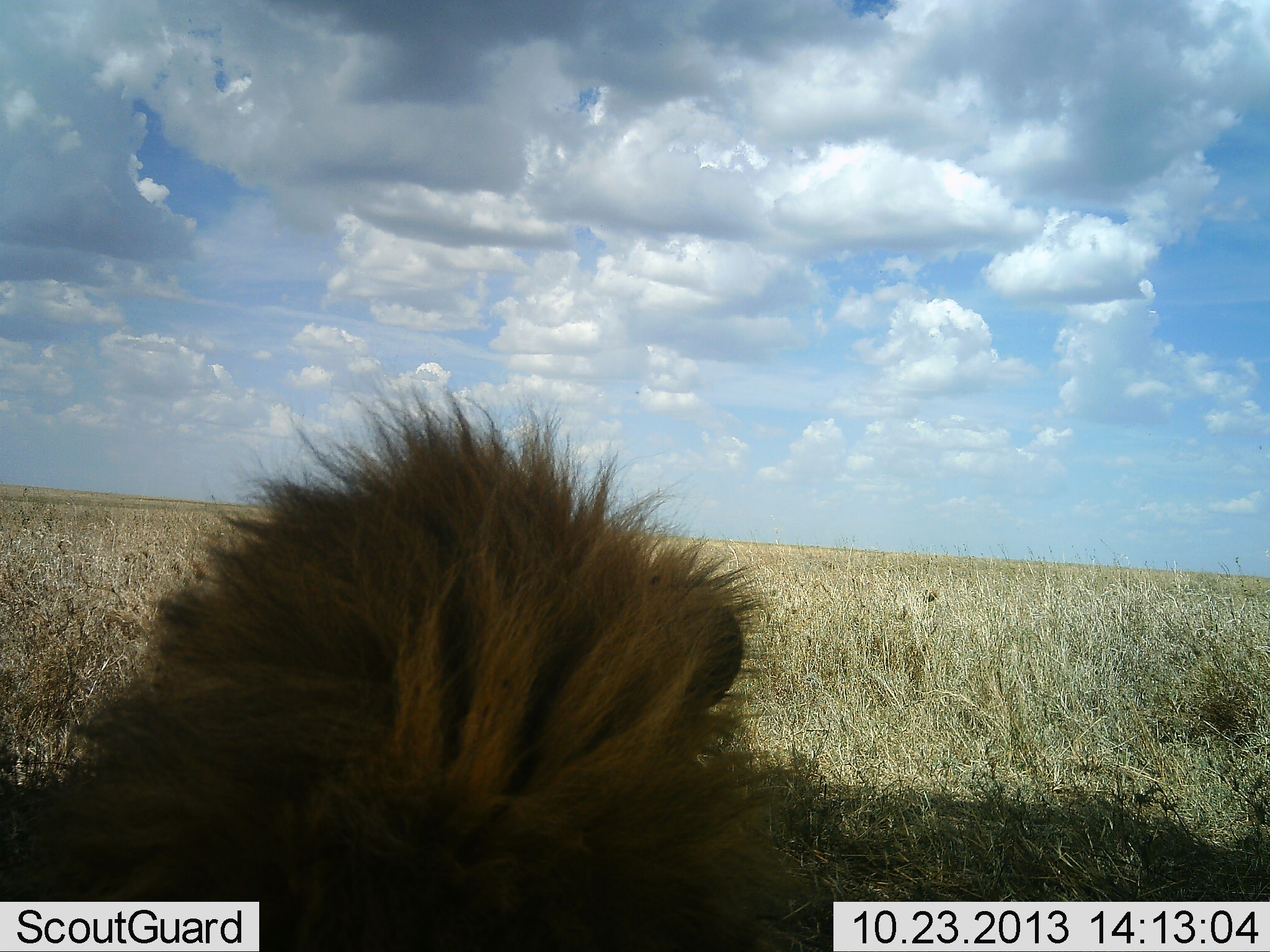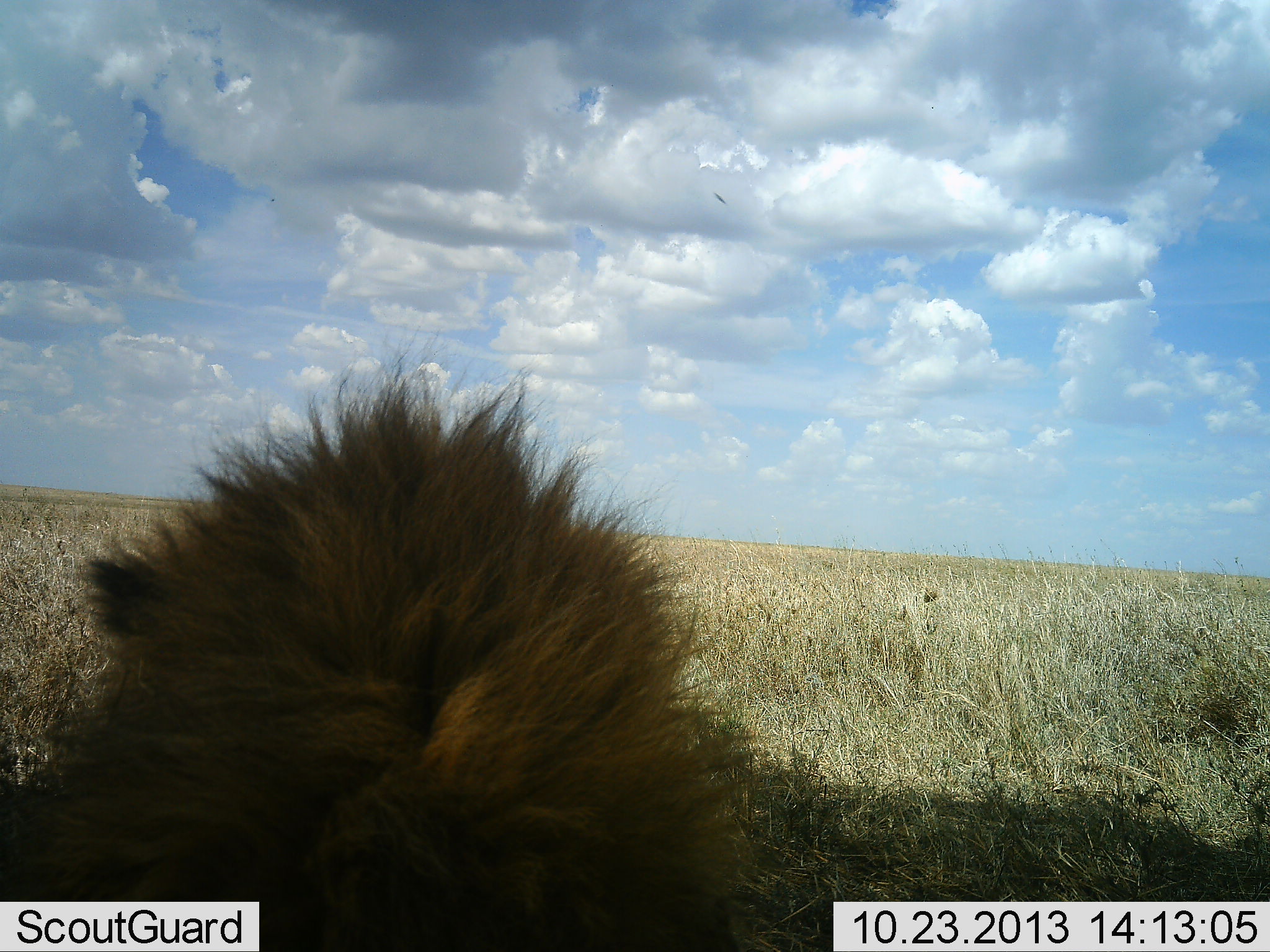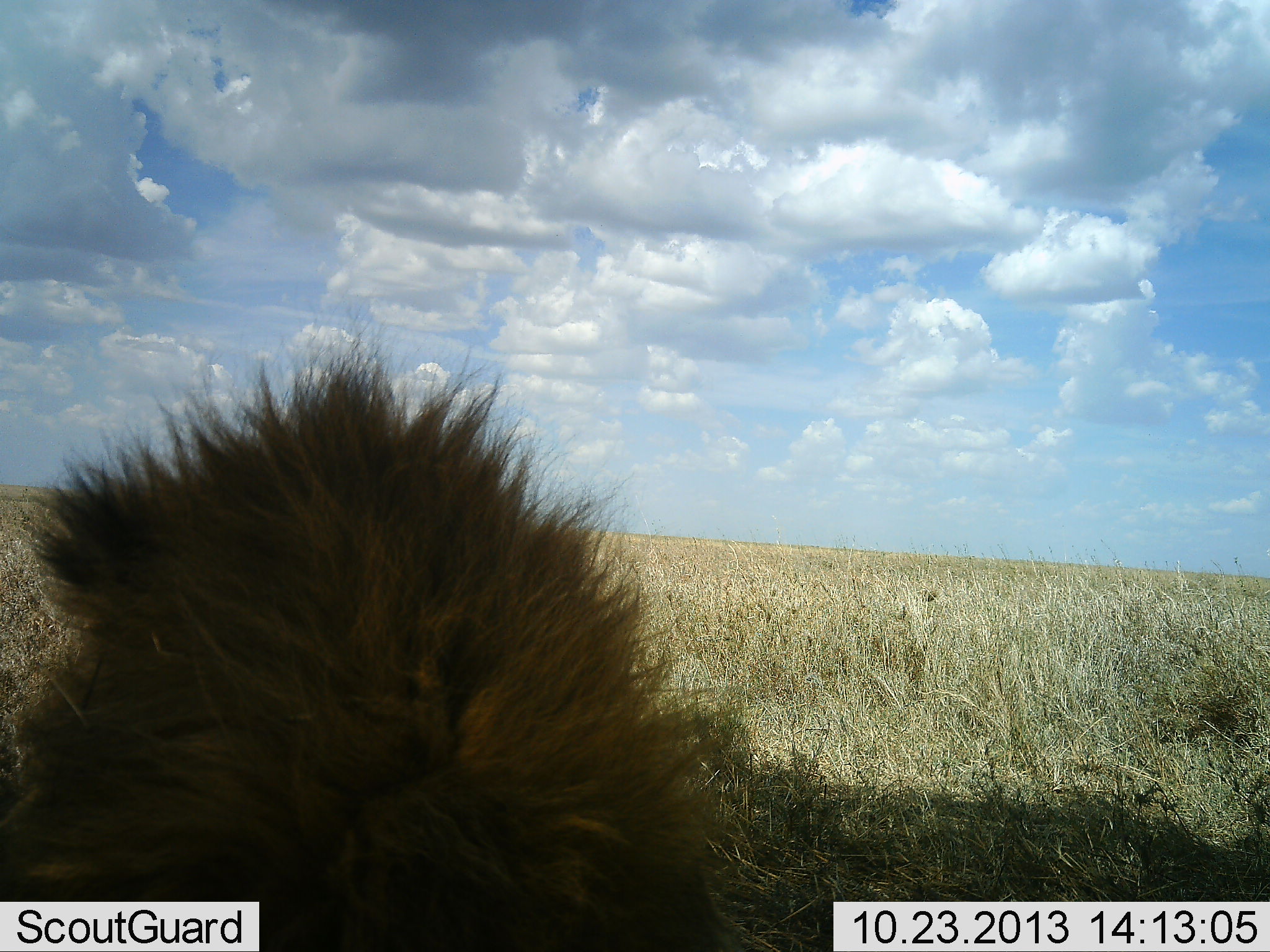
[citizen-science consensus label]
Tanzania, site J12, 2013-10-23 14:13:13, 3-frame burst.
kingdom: Animalia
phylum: Chordata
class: Mammalia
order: Carnivora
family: Felidae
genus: Panthera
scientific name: Panthera leo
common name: lion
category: lionmale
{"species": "lionmale (lion) (Panthera leo)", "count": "1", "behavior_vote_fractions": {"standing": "0%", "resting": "92%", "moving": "8%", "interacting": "0%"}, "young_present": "0%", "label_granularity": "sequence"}